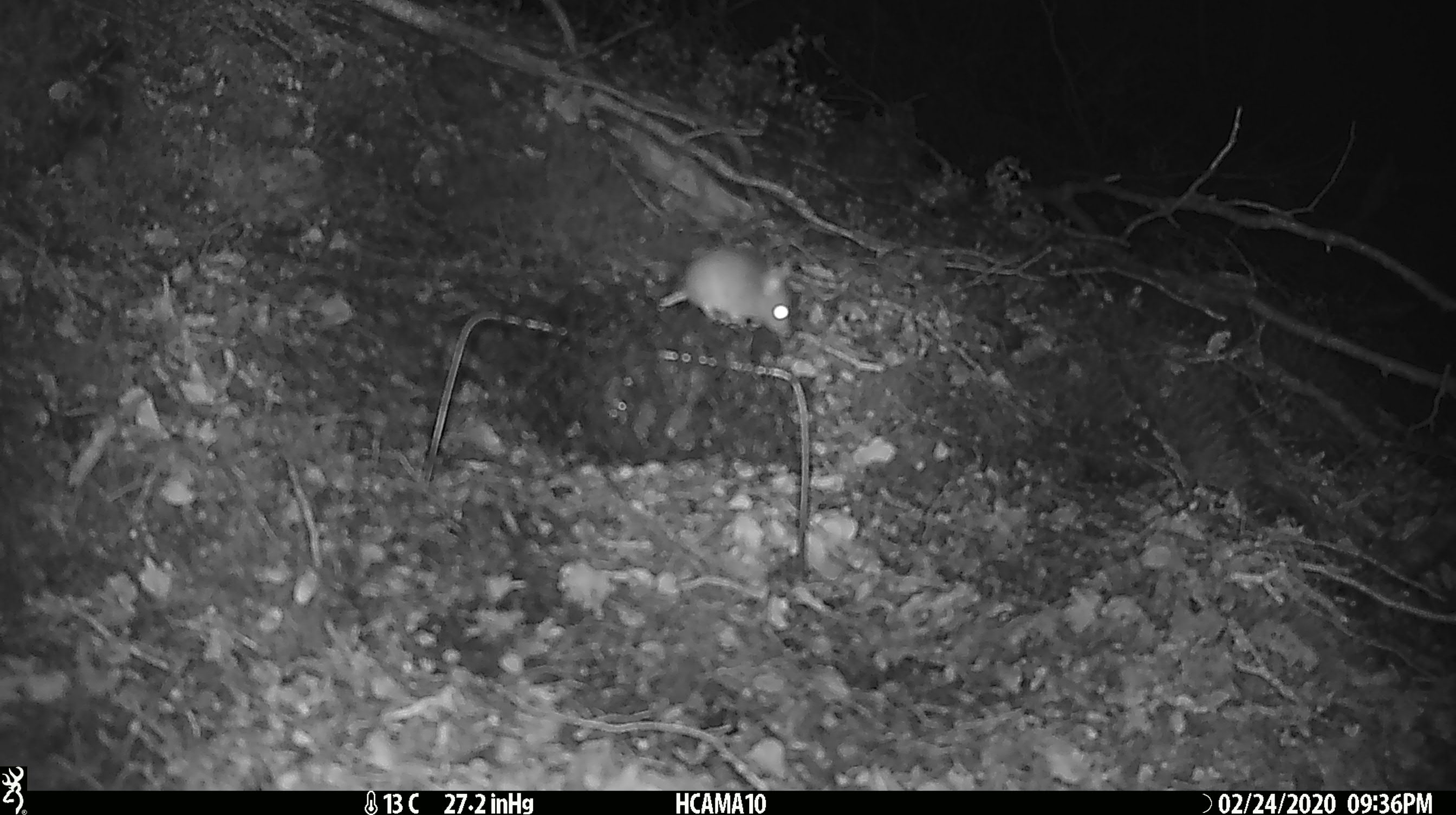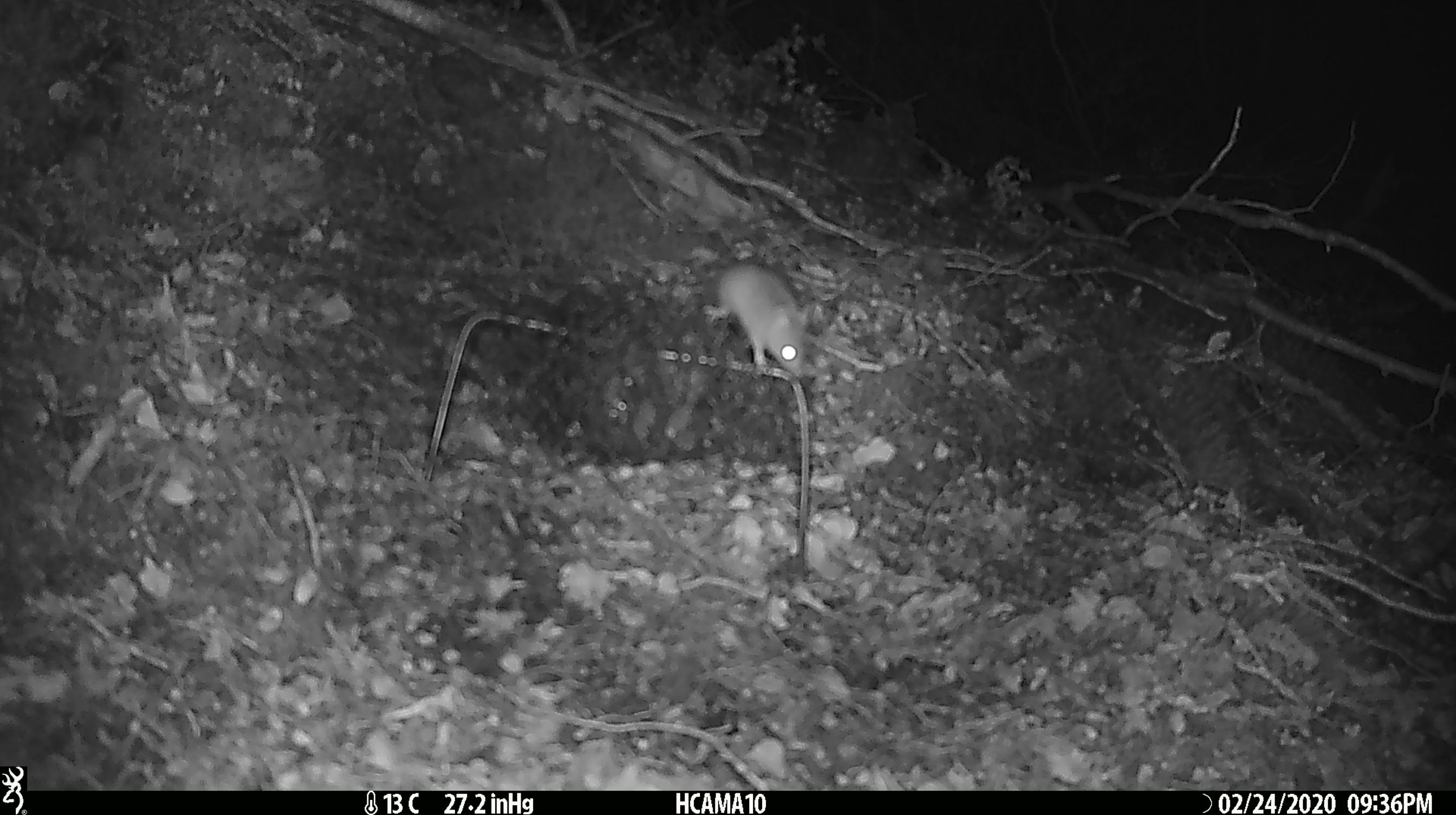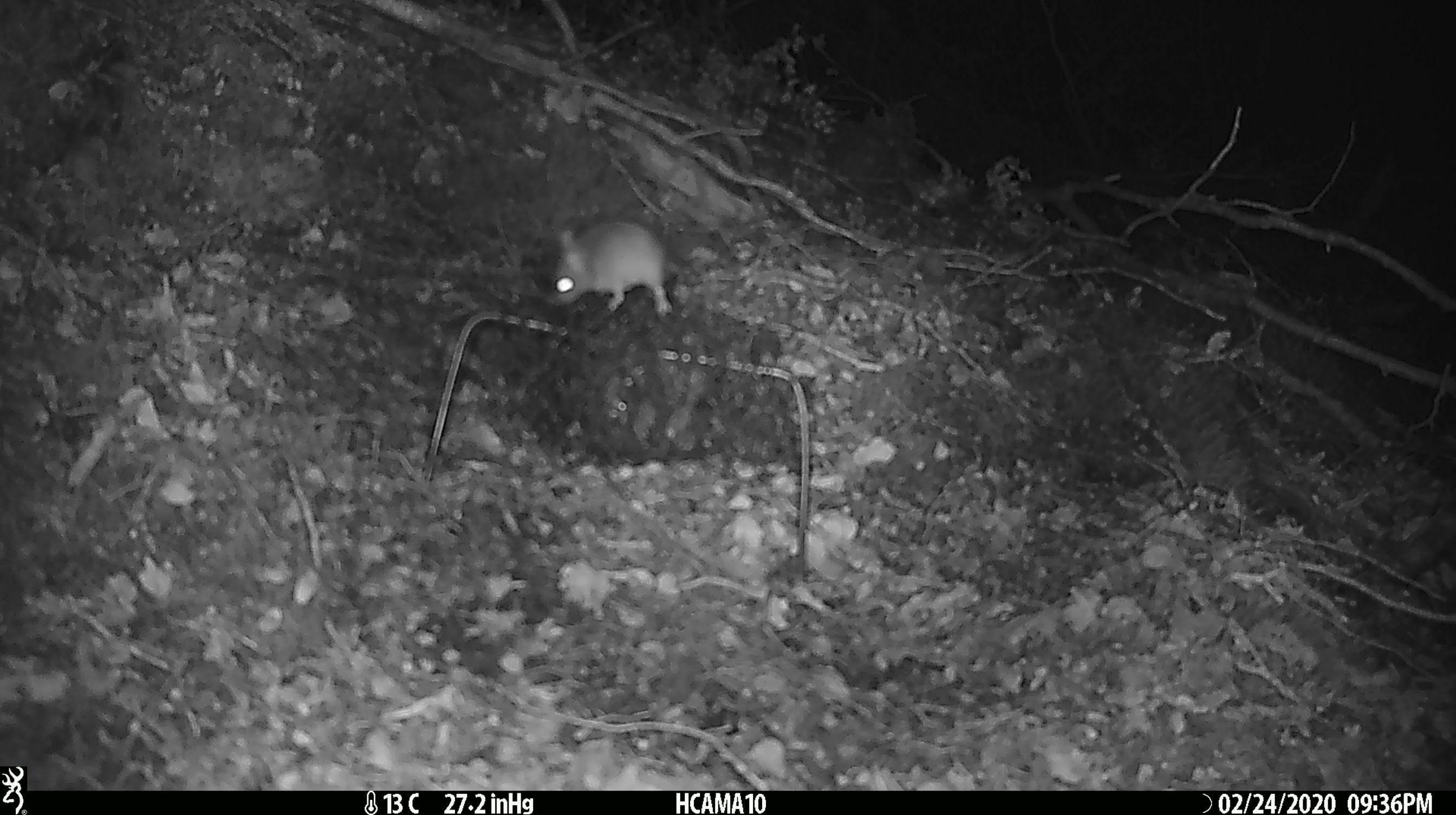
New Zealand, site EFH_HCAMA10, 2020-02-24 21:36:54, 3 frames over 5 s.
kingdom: Animalia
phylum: Chordata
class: Mammalia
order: Rodentia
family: Muridae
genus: Mus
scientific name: Mus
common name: mouse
Mouse (Mus).